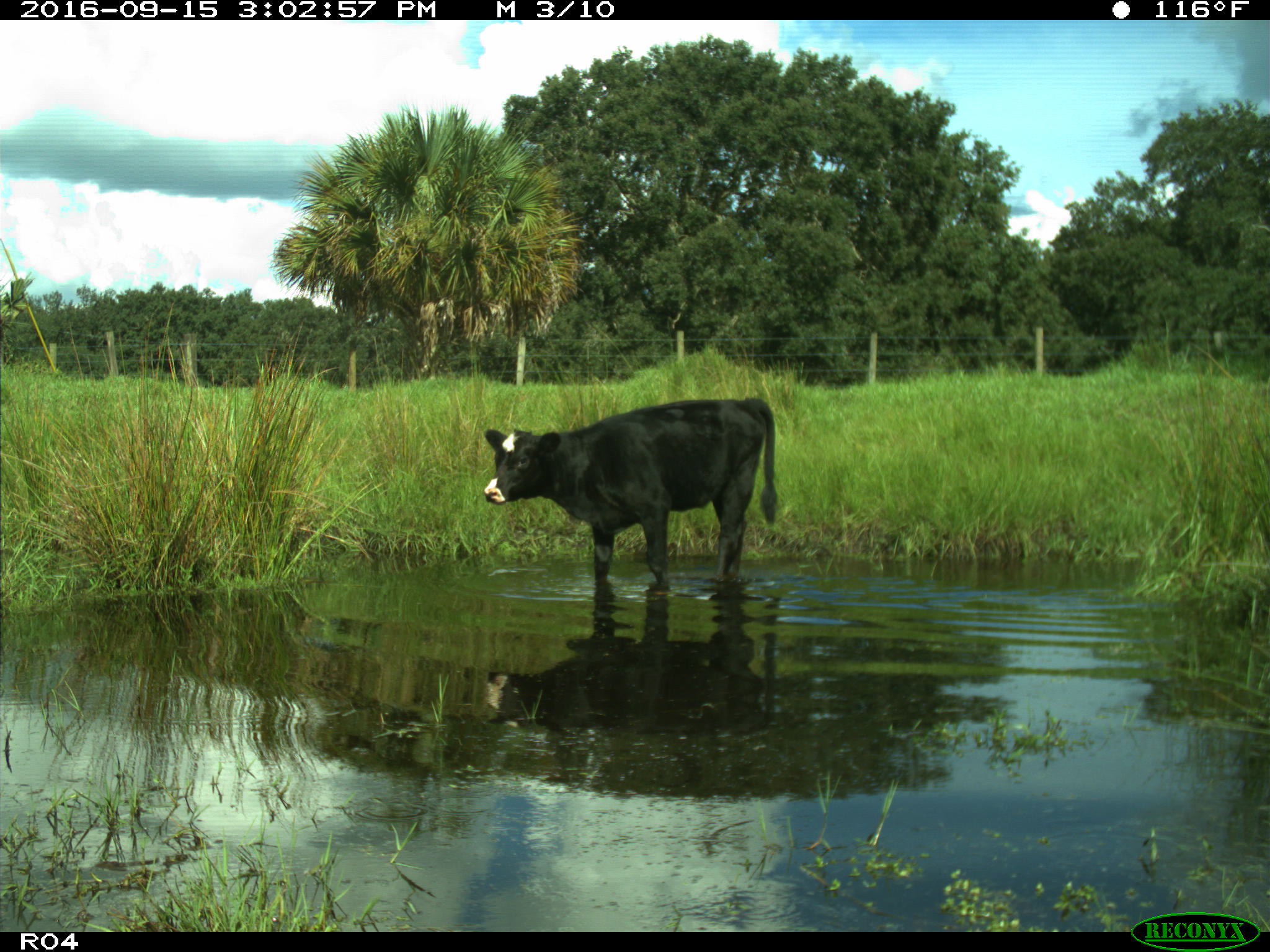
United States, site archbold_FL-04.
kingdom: Animalia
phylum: Chordata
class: Mammalia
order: Artiodactyla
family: Bovidae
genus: Bos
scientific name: Bos taurus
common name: domestic cow